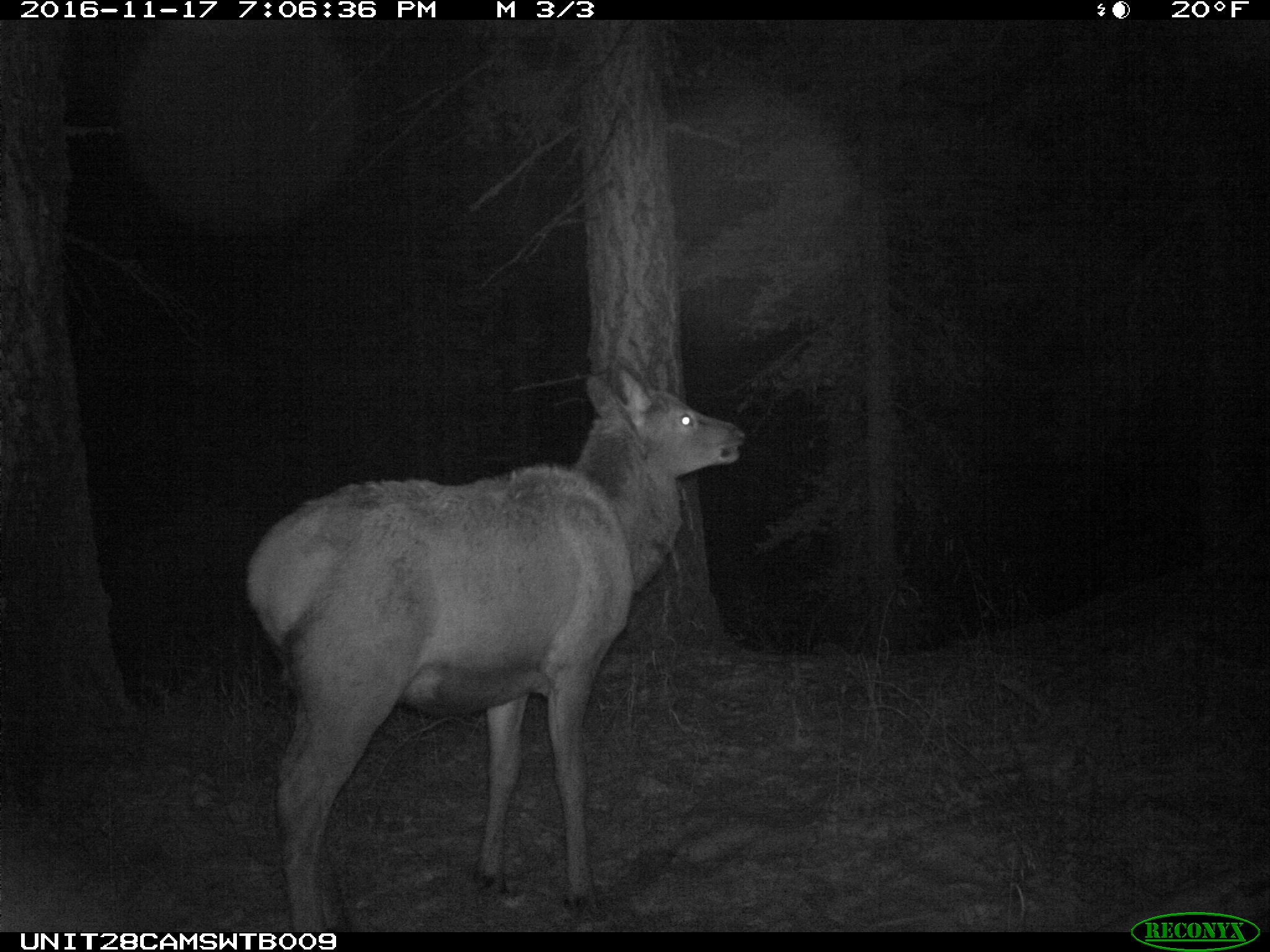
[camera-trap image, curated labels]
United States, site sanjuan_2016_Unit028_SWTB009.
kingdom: Animalia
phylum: Chordata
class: Mammalia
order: Artiodactyla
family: Cervidae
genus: Cervus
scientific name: Cervus elaphus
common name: red deer